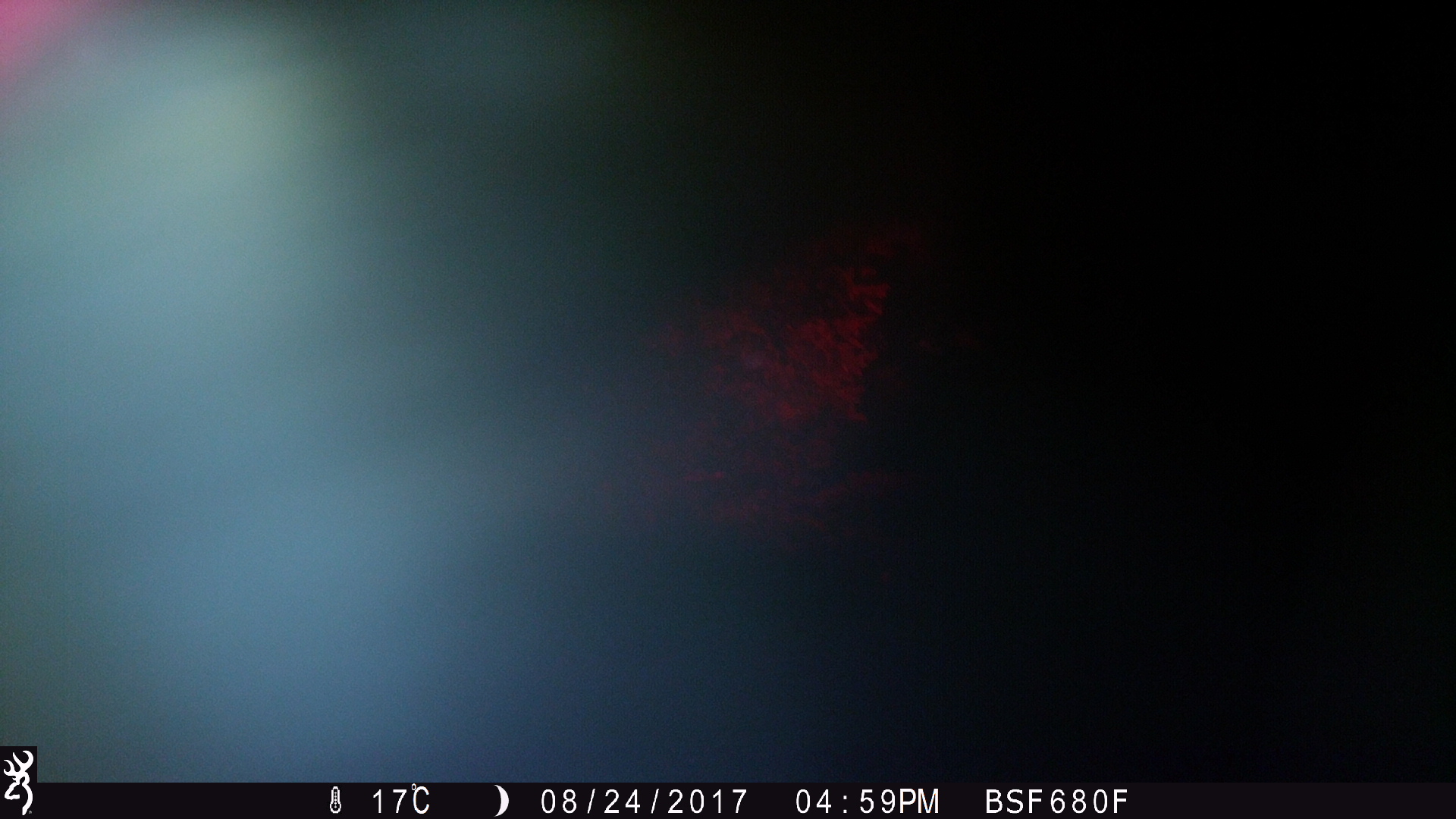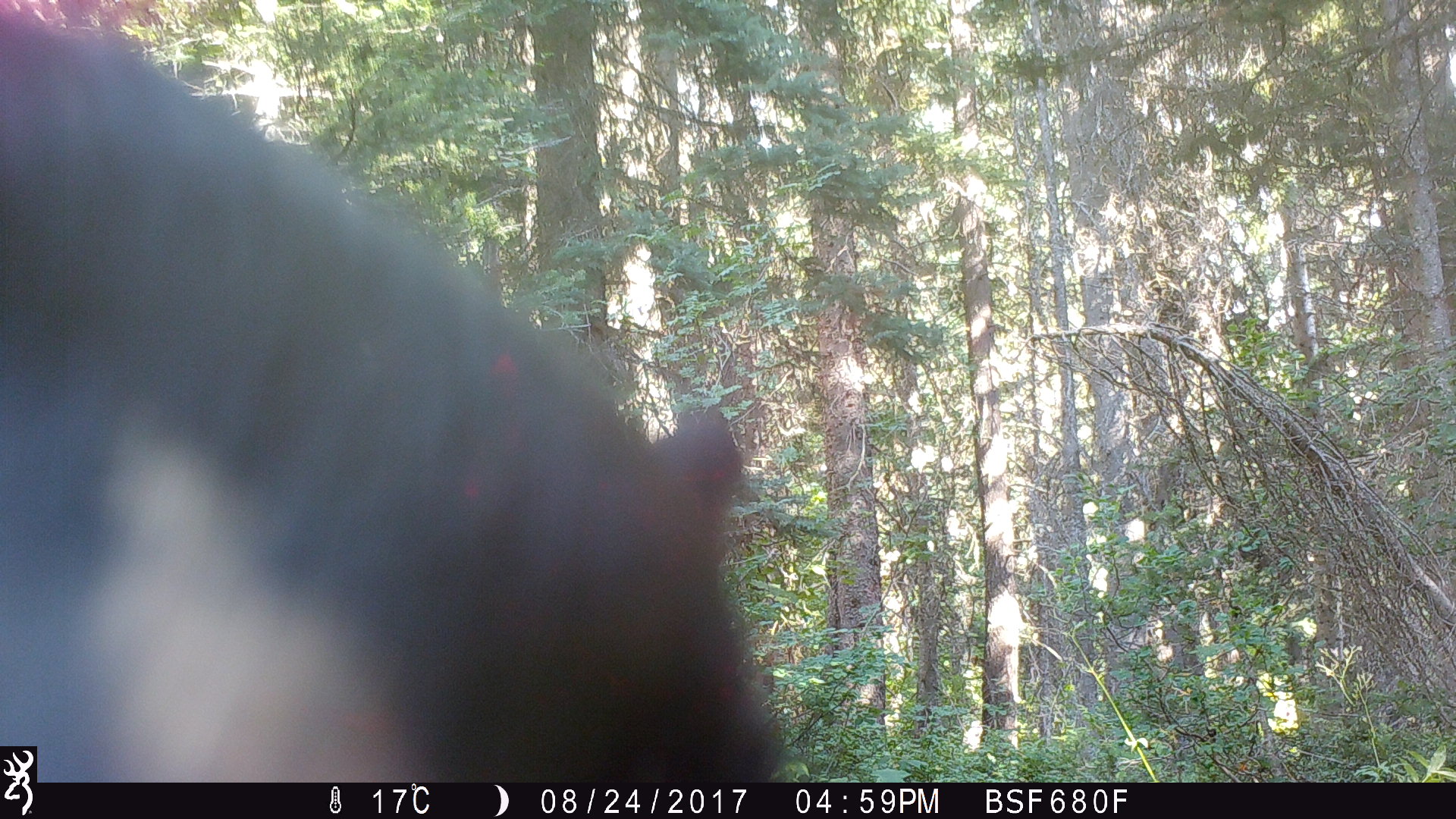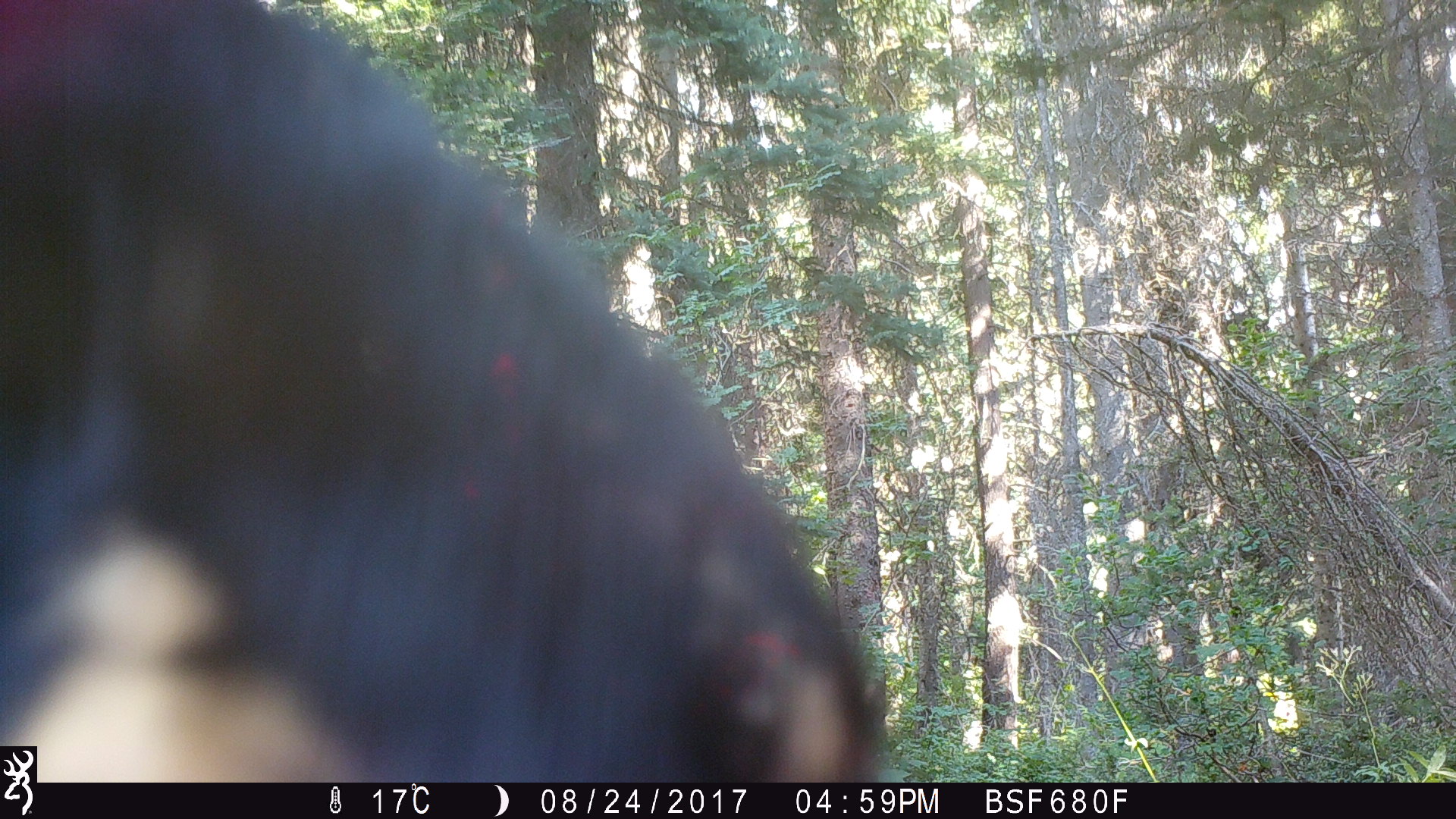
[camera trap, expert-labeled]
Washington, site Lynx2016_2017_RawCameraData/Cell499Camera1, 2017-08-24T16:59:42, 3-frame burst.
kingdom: Animalia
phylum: Chordata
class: Mammalia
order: Carnivora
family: Ursidae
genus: Ursus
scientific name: Ursus americanus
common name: american black bear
Ursus americanus (american black bear). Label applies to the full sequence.